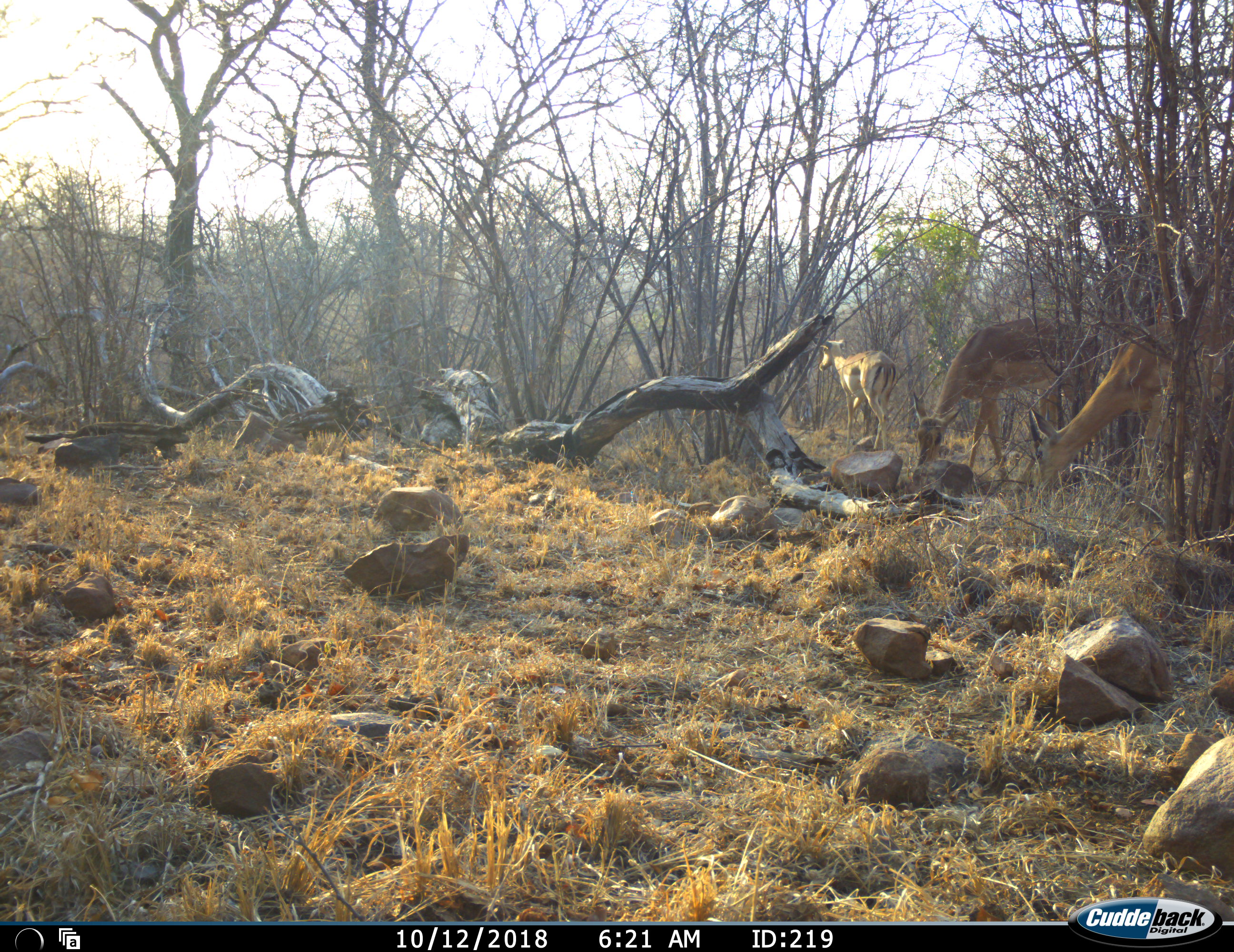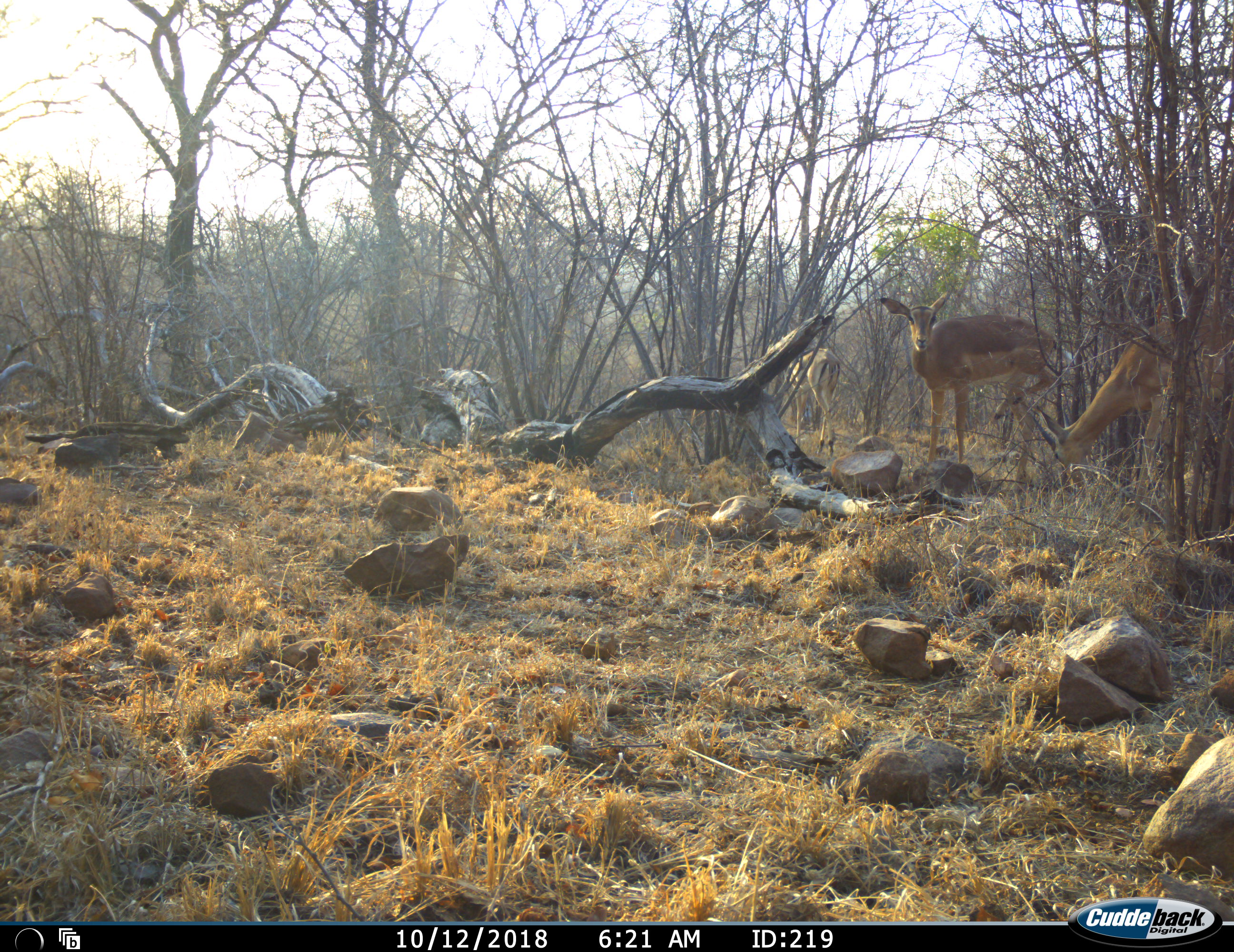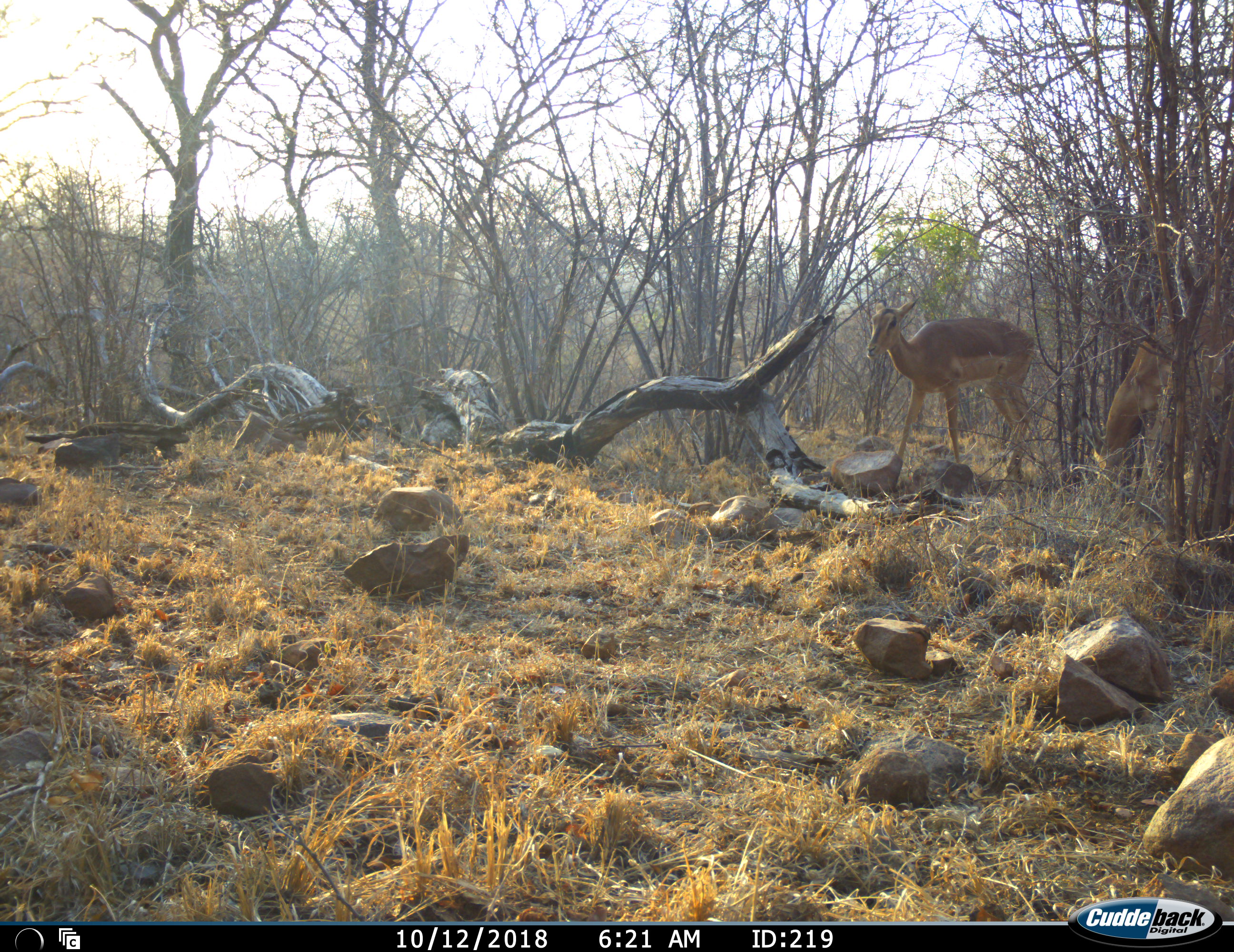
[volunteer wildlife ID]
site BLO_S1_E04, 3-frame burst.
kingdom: Animalia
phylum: Chordata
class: Mammalia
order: Artiodactyla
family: Bovidae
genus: Aepyceros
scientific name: Aepyceros melampus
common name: impala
Impala (Aepyceros melampus), count 3. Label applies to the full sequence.